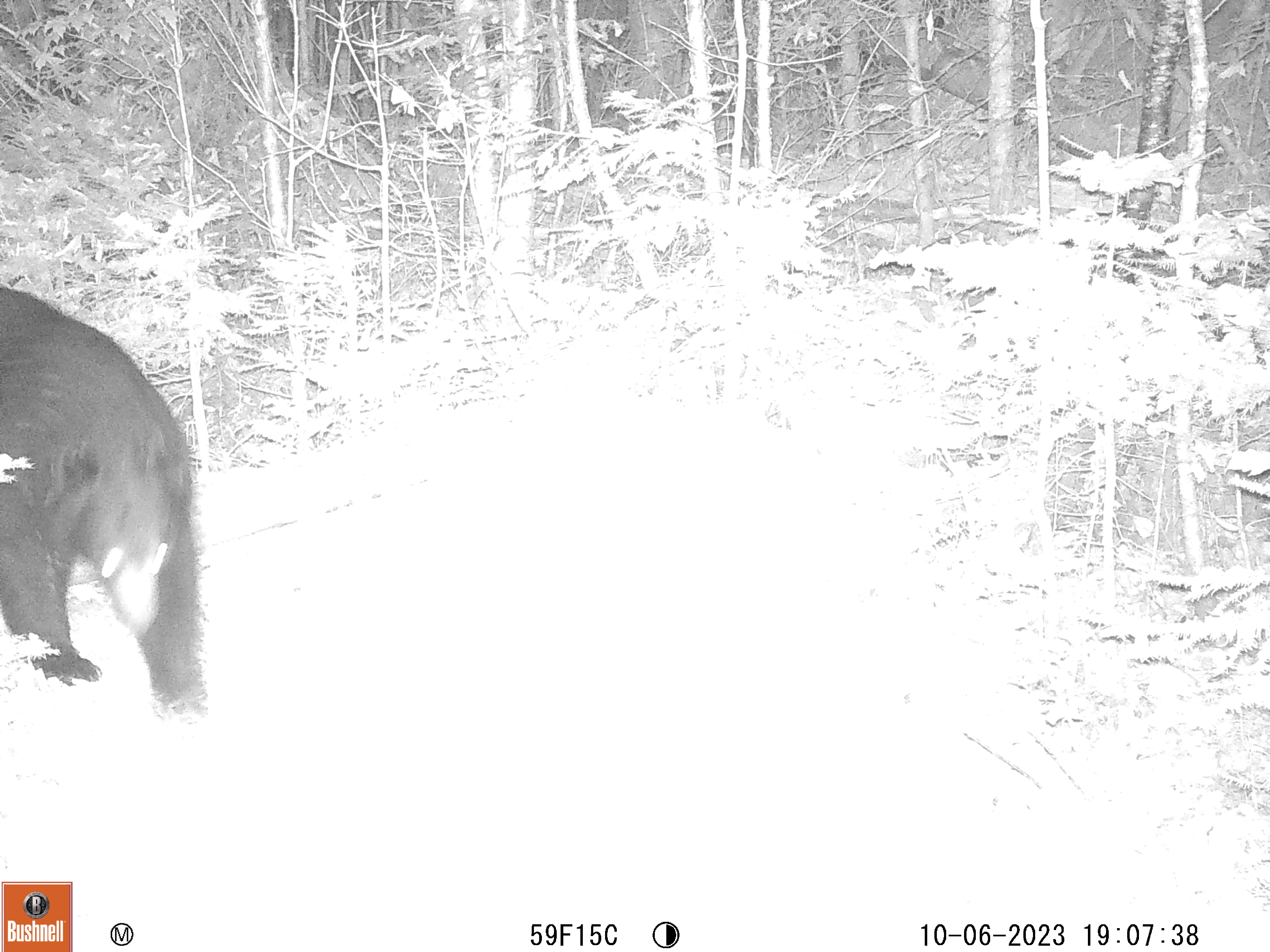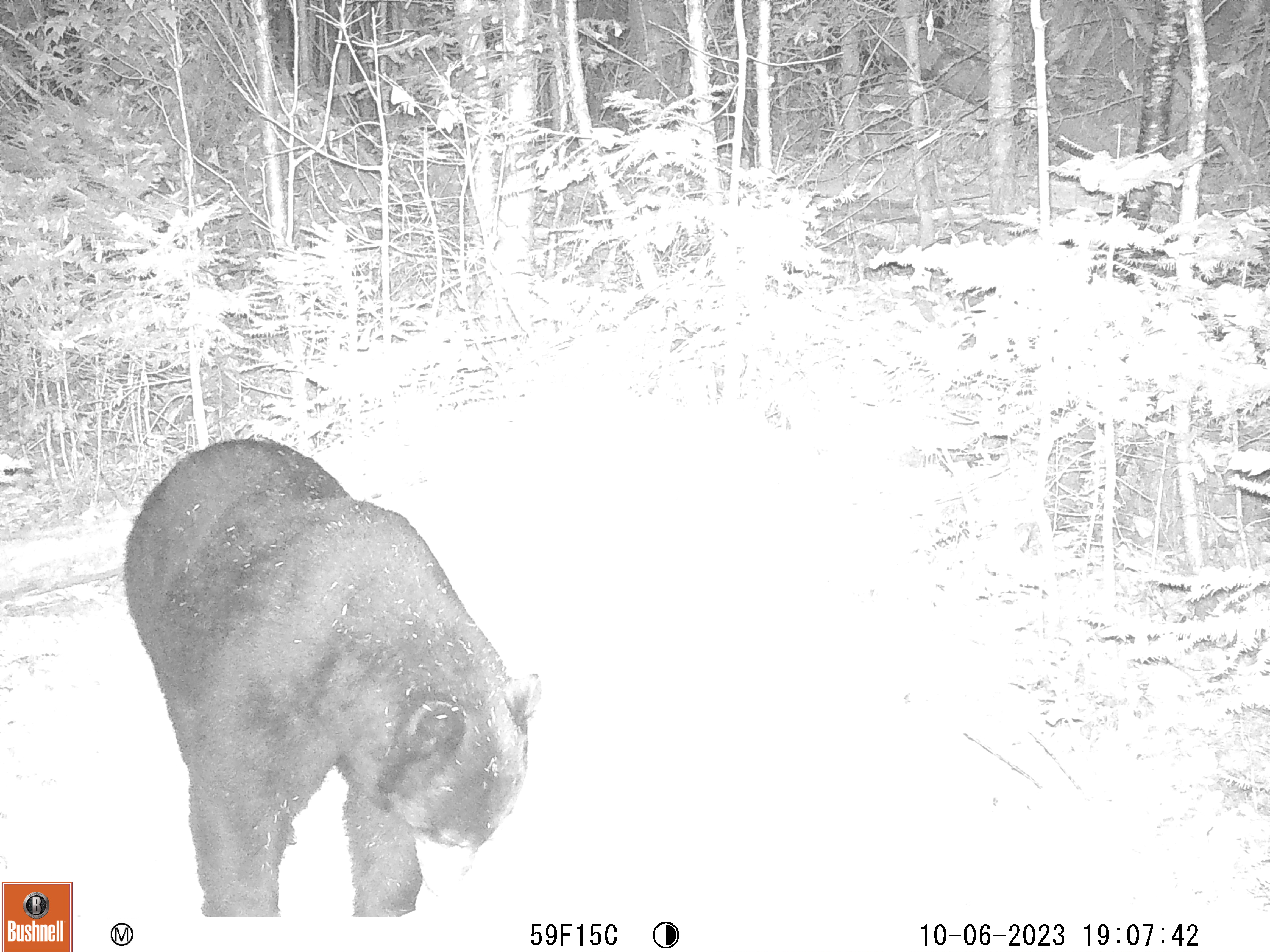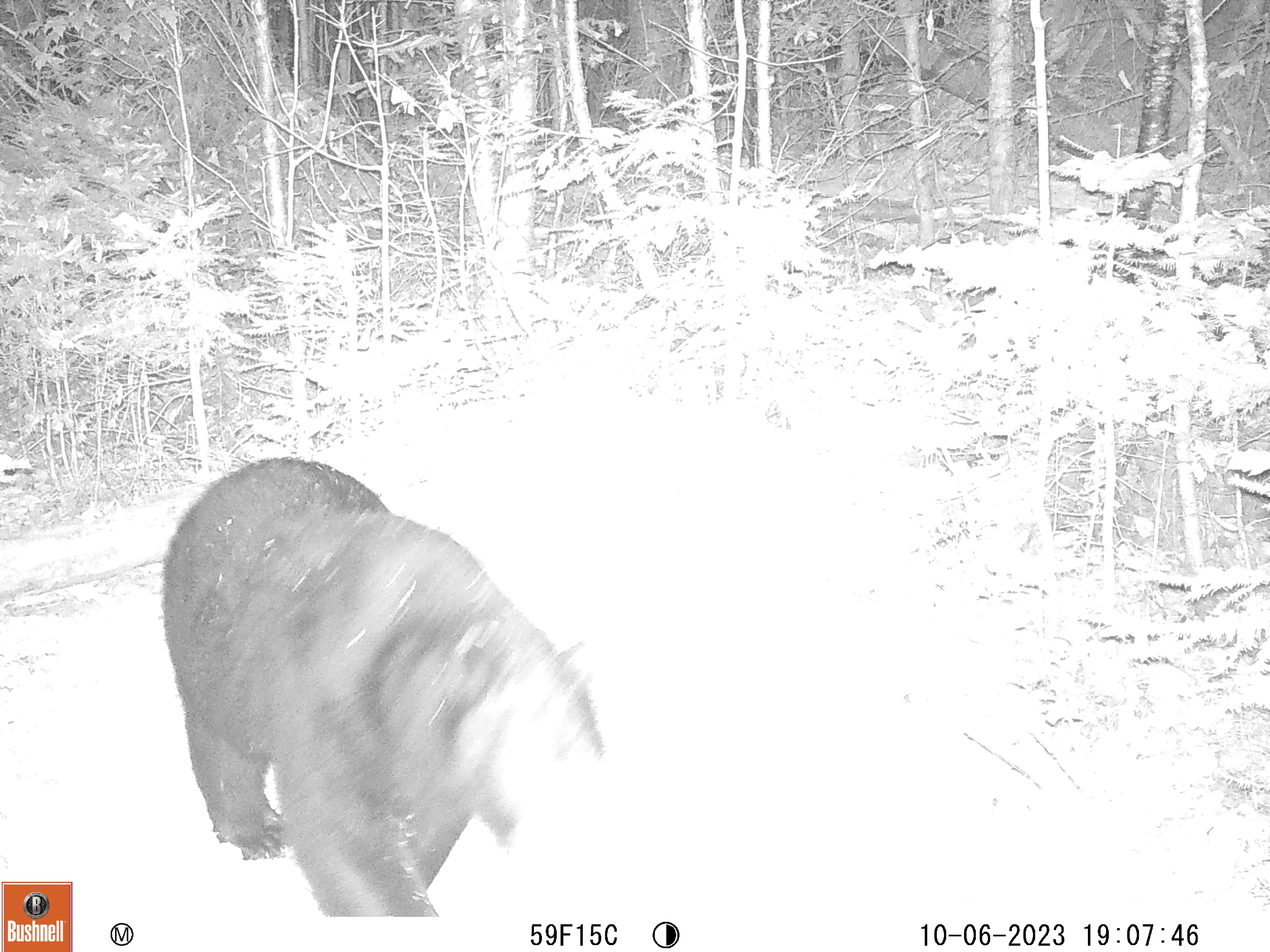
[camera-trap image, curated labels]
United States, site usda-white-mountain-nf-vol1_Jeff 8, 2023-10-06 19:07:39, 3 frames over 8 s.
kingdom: Animalia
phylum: Chordata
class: Mammalia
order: Carnivora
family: Ursidae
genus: Ursus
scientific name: Ursus americanus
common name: black bear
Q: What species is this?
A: Black bear (Ursus americanus).